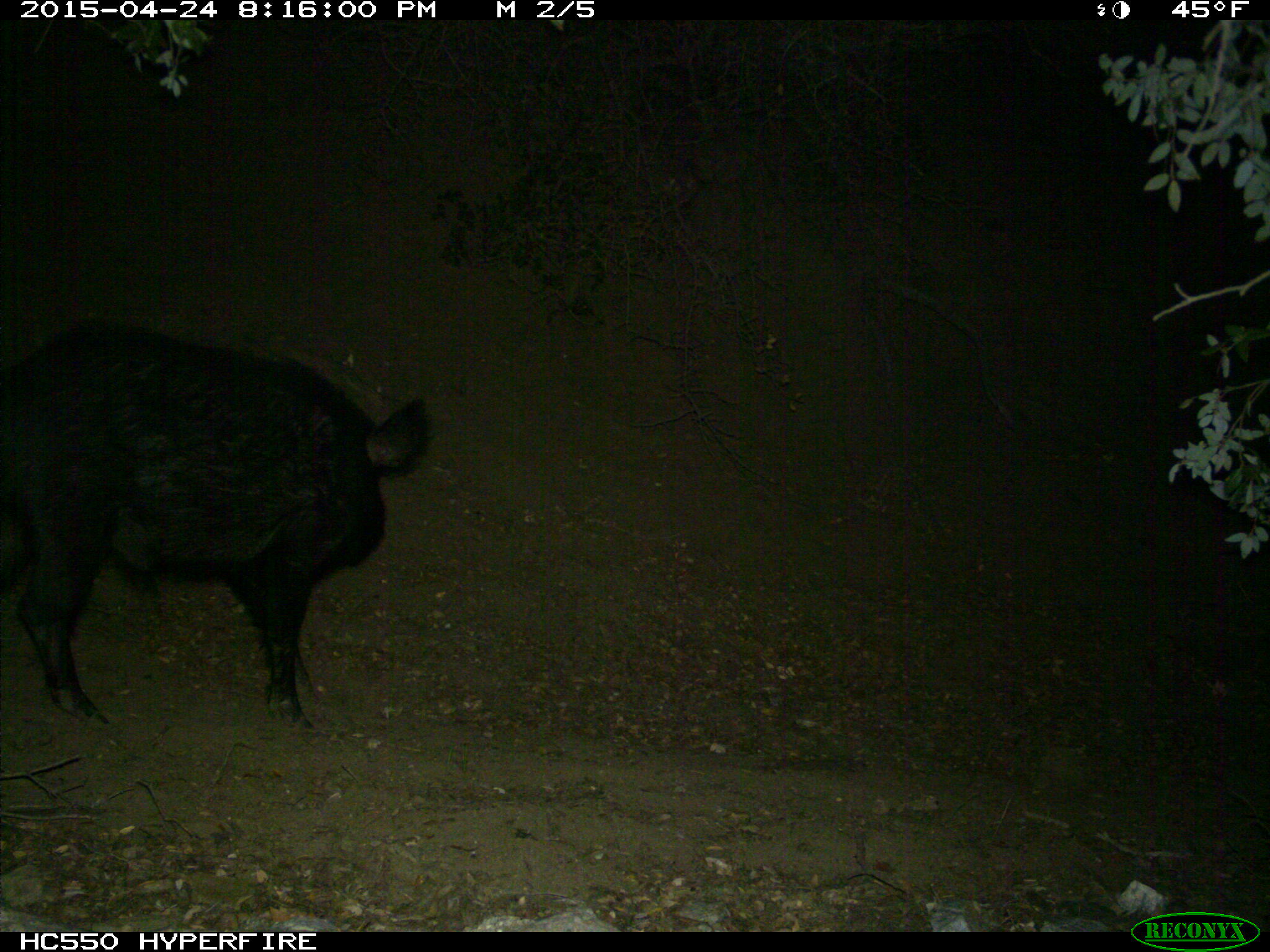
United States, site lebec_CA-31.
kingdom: Animalia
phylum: Chordata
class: Mammalia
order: Artiodactyla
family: Suidae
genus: Sus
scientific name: Sus scrofa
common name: wild boar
Sus scrofa (wild boar).